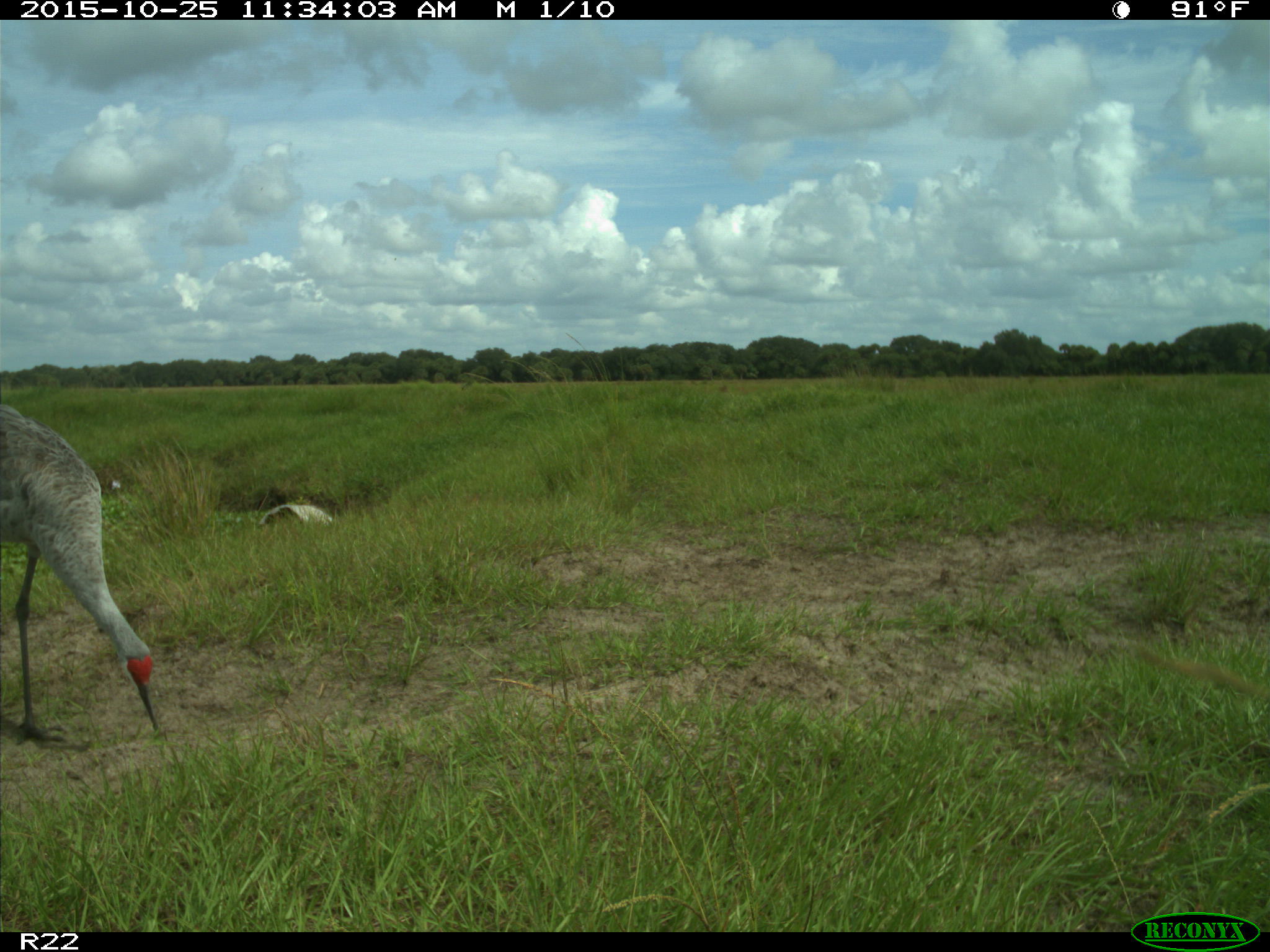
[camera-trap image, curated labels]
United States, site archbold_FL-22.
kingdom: Animalia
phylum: Chordata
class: Aves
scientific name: Aves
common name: birds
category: unidentified bird